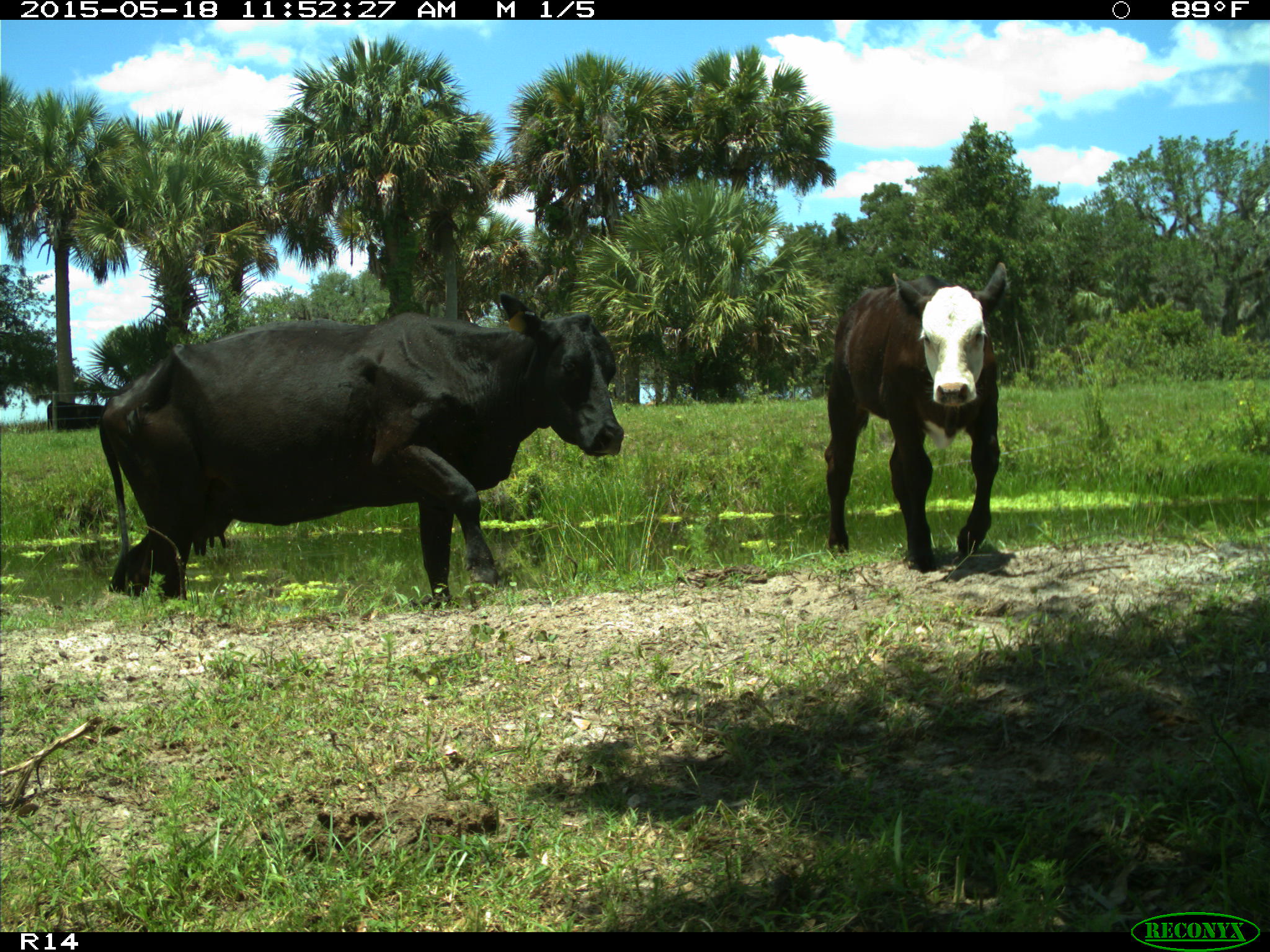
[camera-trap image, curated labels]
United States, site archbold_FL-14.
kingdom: Animalia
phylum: Chordata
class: Mammalia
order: Artiodactyla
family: Bovidae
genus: Bos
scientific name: Bos taurus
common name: domestic cow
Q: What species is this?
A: Bos taurus (domestic cow).